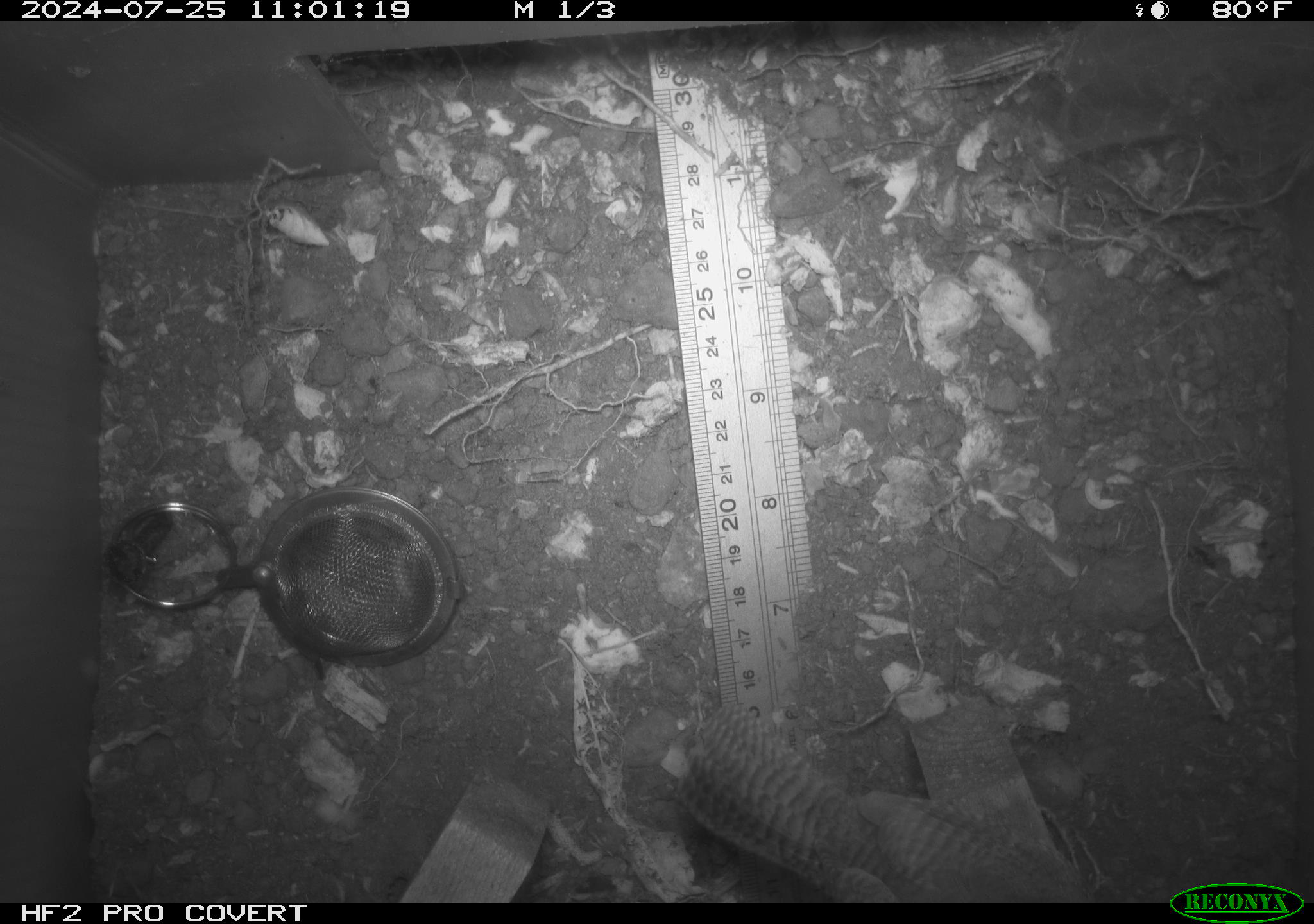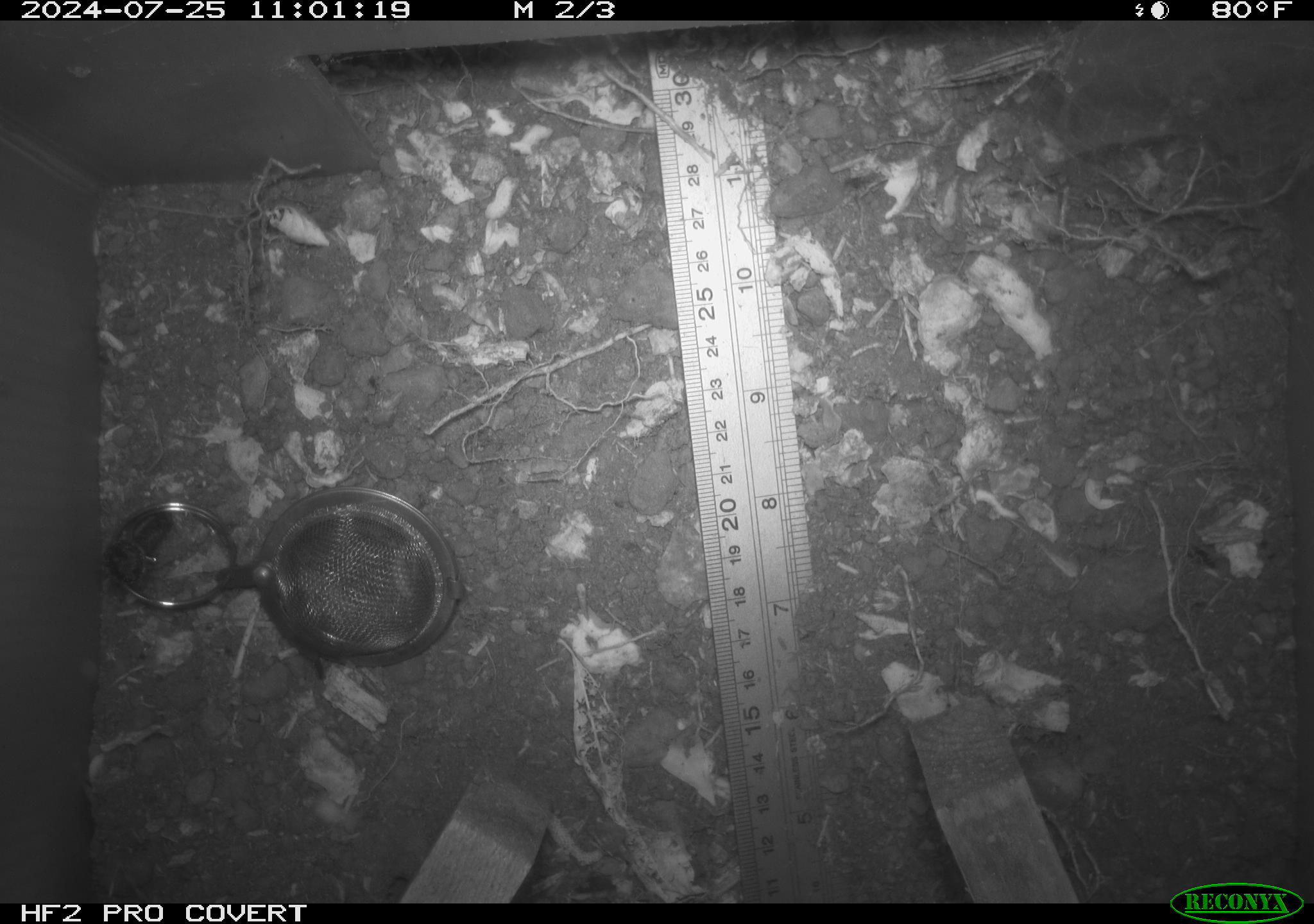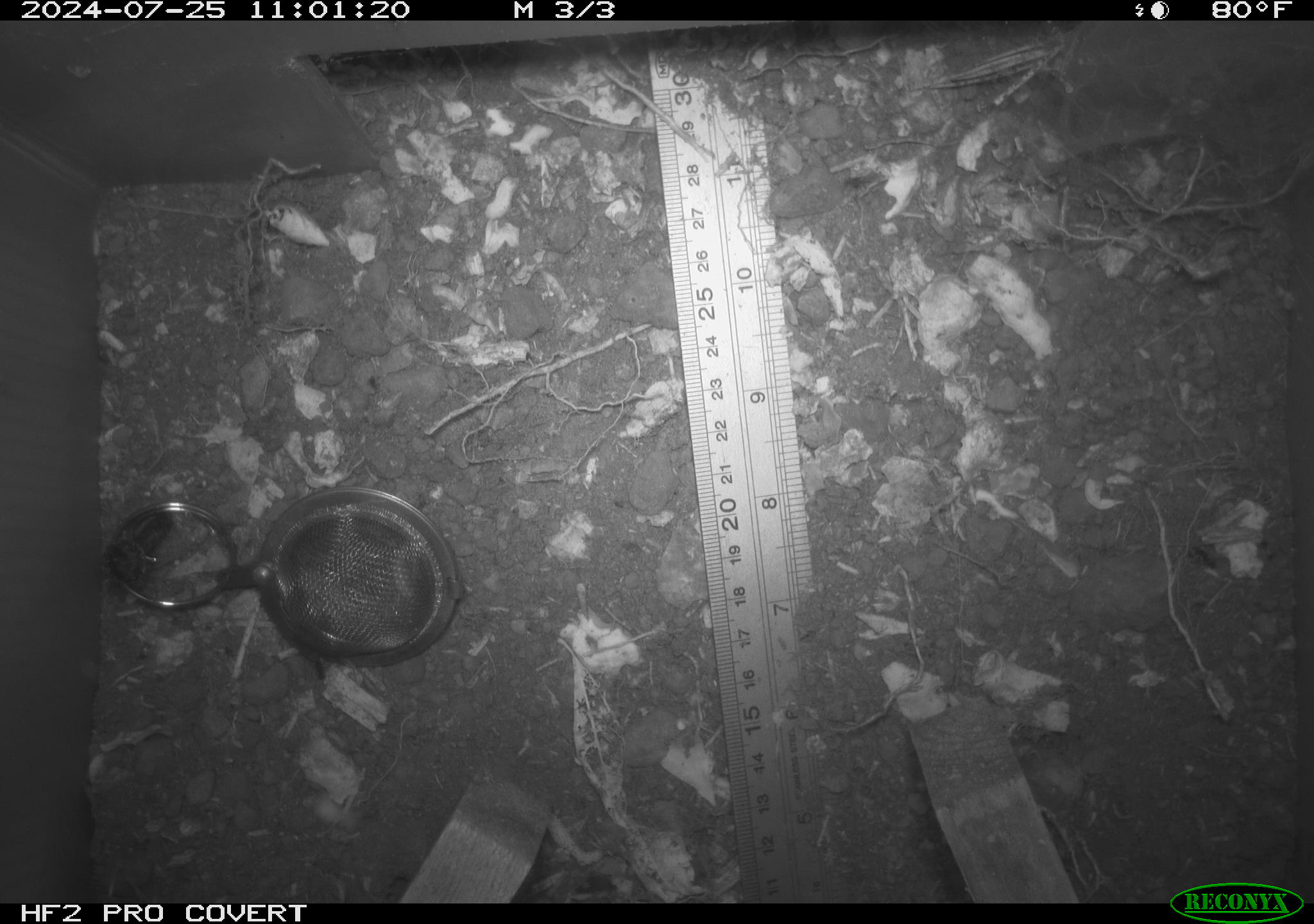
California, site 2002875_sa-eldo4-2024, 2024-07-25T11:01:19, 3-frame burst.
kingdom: Animalia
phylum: Chordata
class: Aves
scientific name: Aves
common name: bird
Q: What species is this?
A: Bird (Aves).